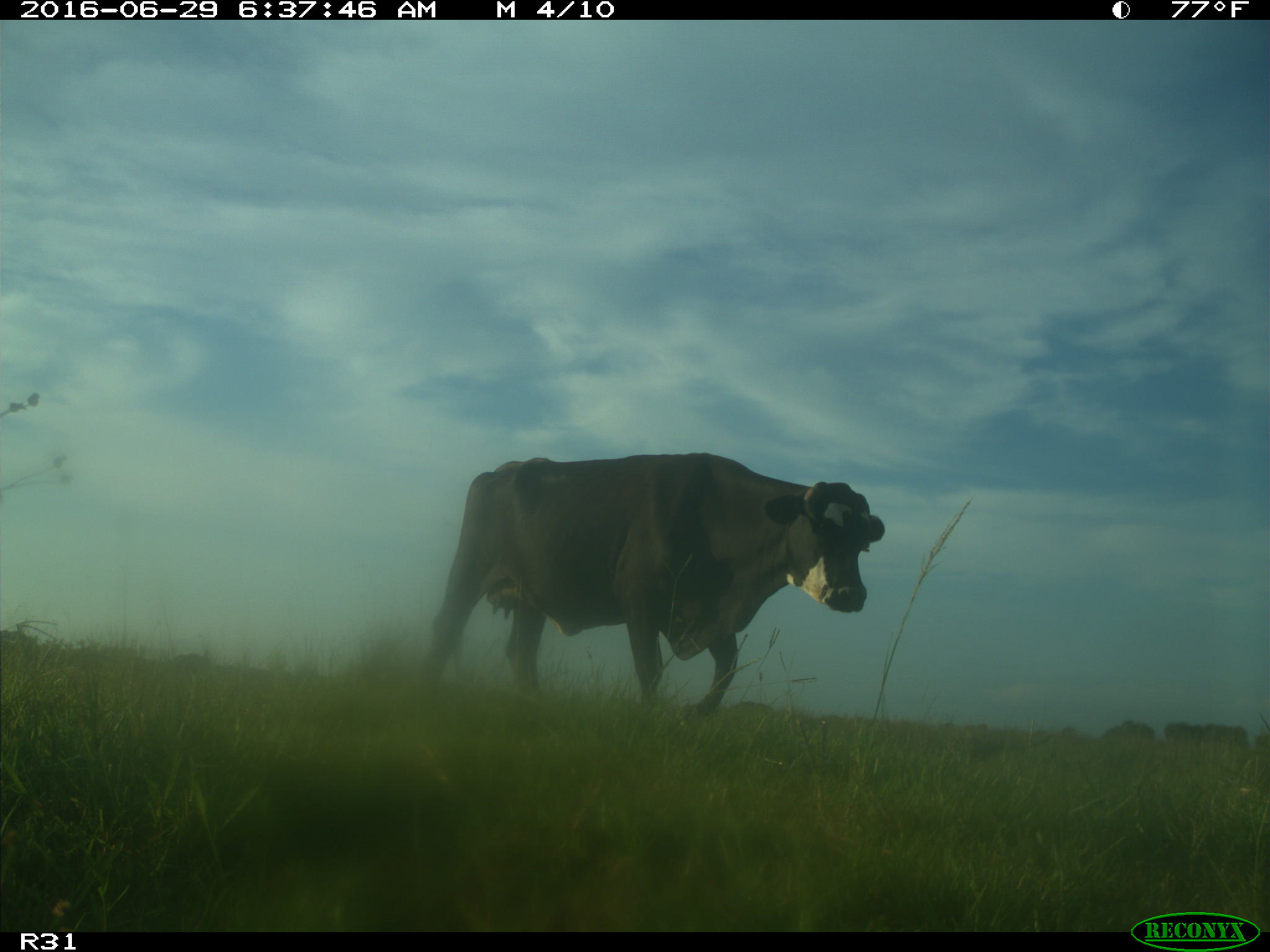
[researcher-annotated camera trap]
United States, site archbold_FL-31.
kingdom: Animalia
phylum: Chordata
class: Mammalia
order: Artiodactyla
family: Bovidae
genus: Bos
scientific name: Bos taurus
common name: domestic cow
Bos taurus (domestic cow).